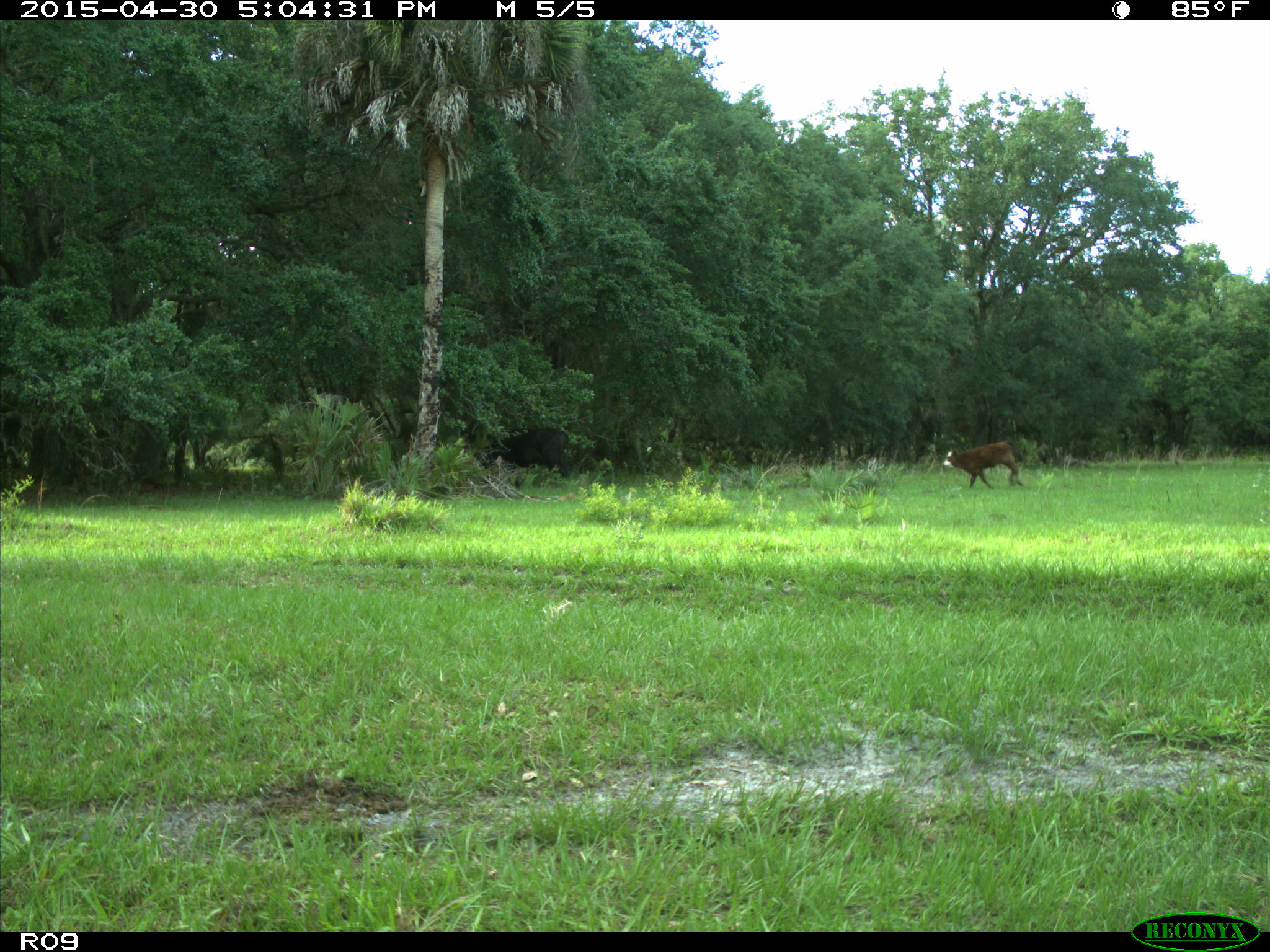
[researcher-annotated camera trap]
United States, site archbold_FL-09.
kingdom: Animalia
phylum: Chordata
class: Mammalia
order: Artiodactyla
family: Bovidae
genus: Bos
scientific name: Bos taurus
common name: domestic cow